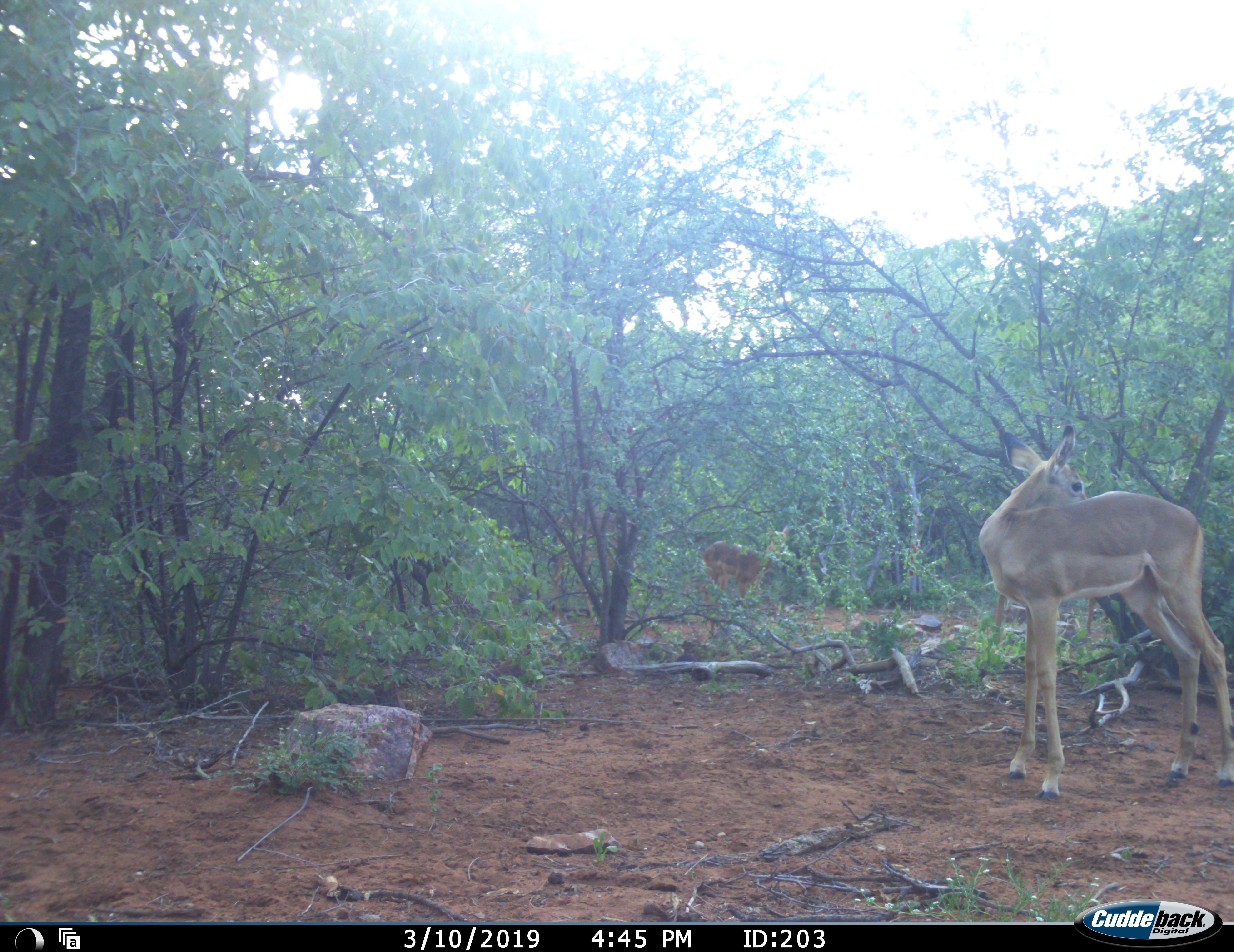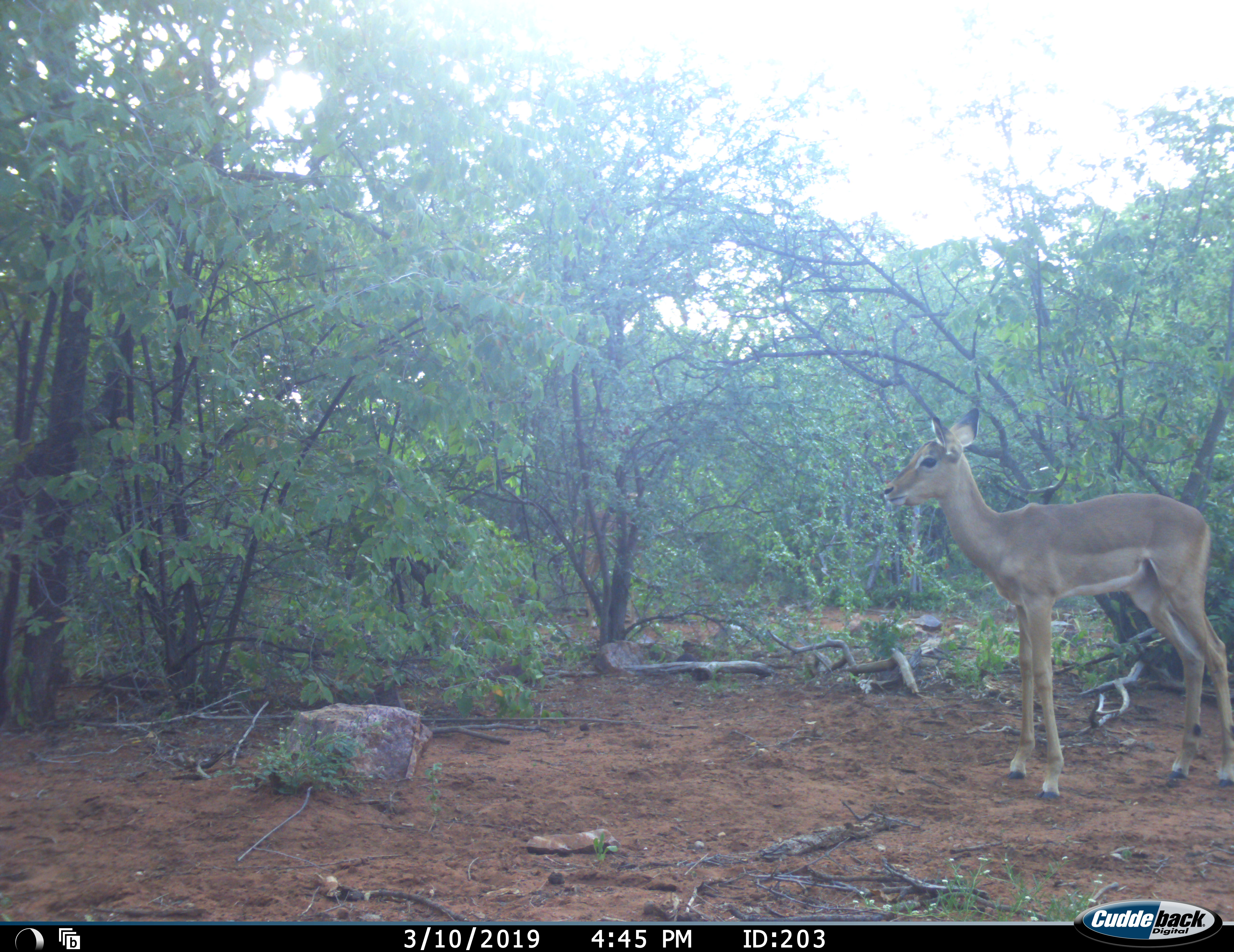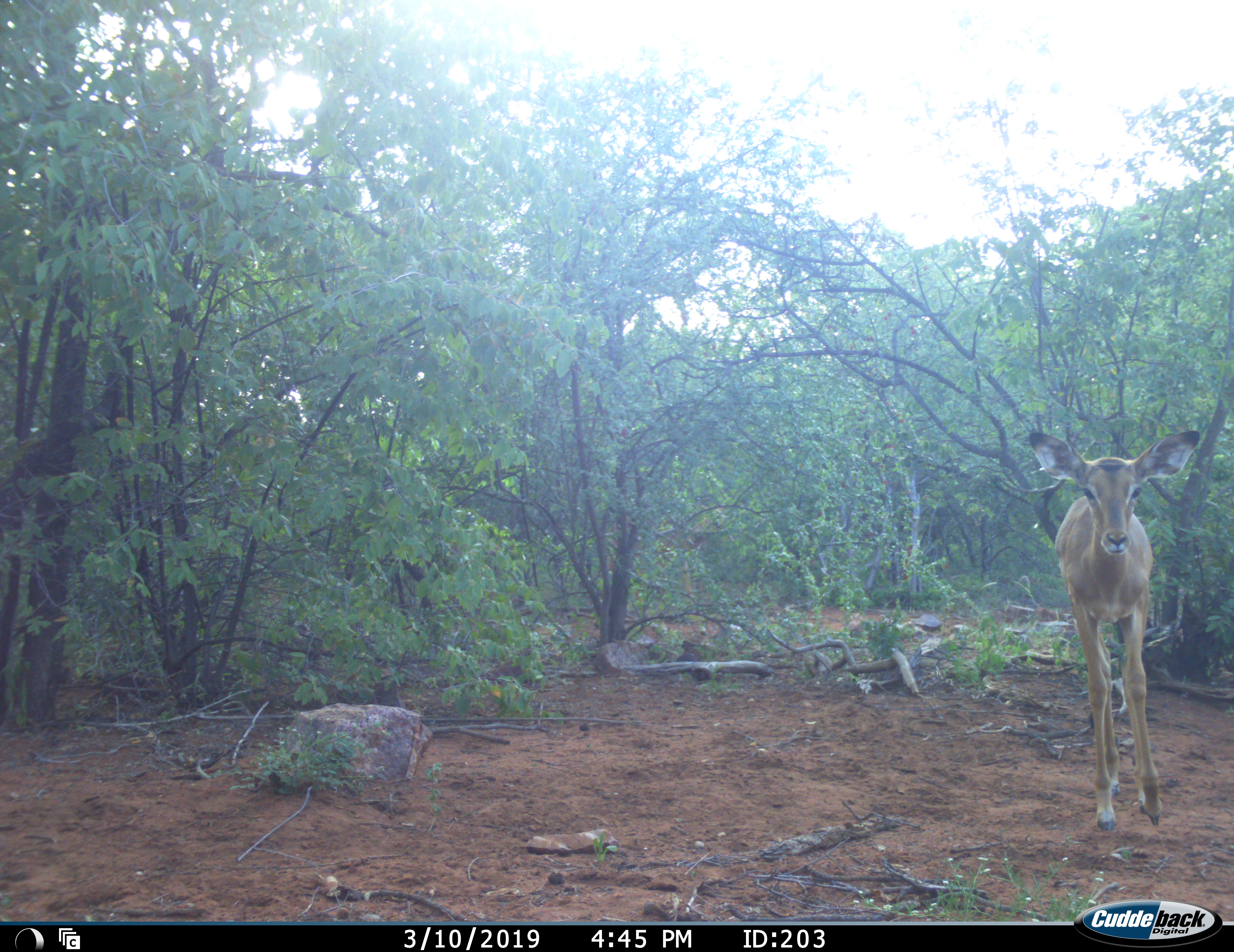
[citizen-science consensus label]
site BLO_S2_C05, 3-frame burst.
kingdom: Animalia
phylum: Chordata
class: Mammalia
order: Artiodactyla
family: Bovidae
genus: Aepyceros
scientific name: Aepyceros melampus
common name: impala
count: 2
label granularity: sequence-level